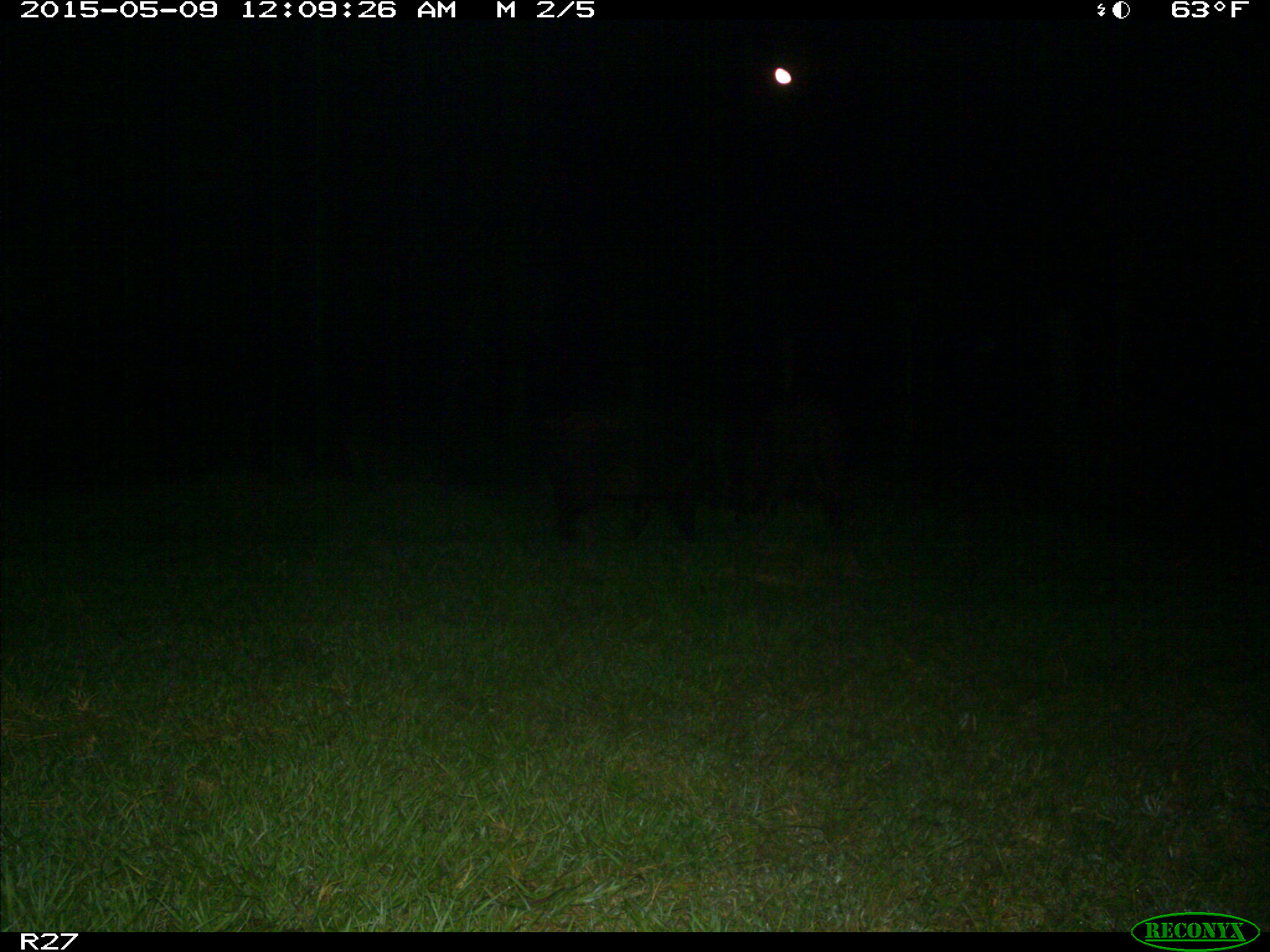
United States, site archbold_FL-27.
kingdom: Animalia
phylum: Chordata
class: Mammalia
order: Artiodactyla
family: Suidae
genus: Sus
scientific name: Sus scrofa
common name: wild boar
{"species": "Sus scrofa (wild boar)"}